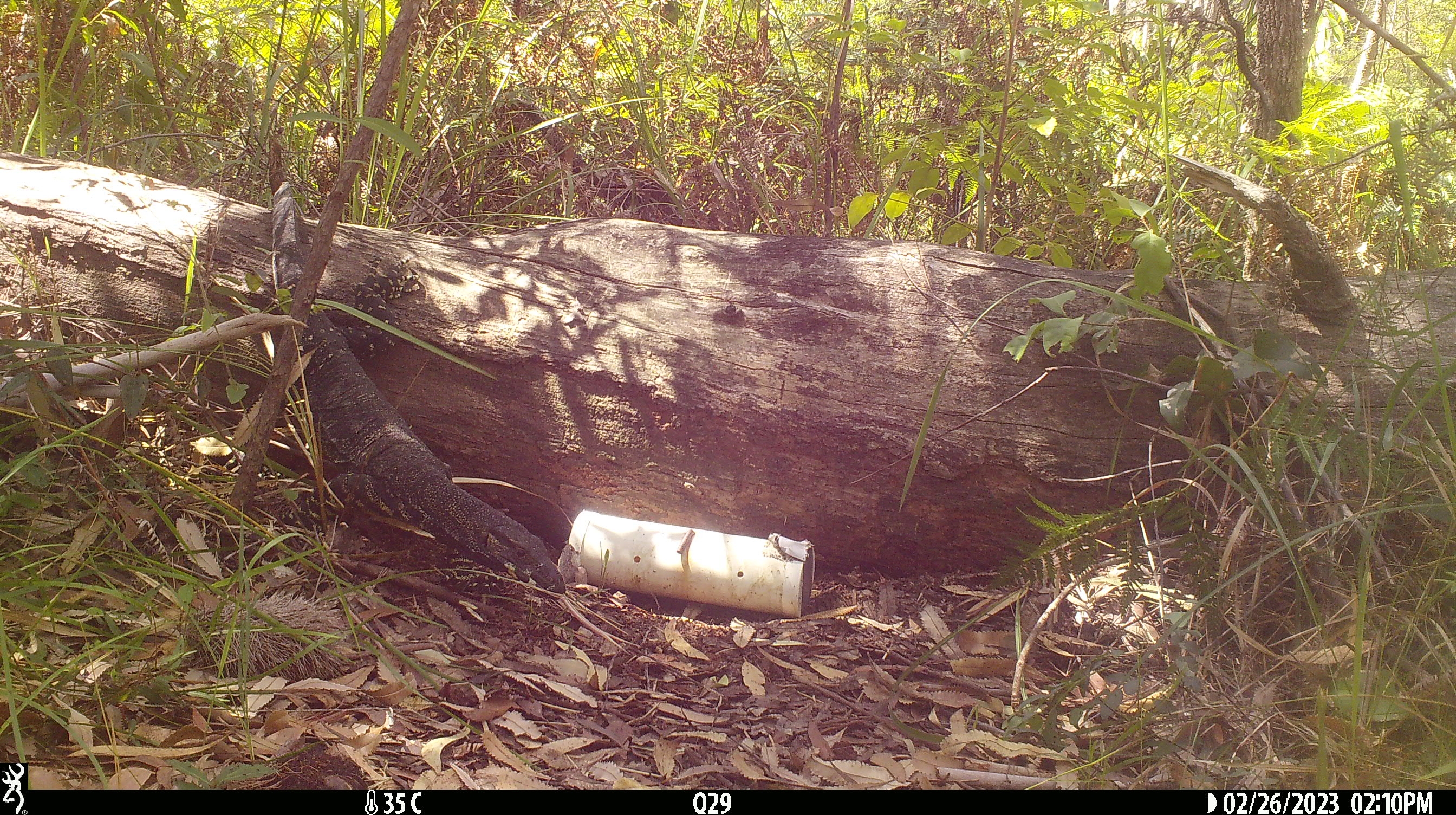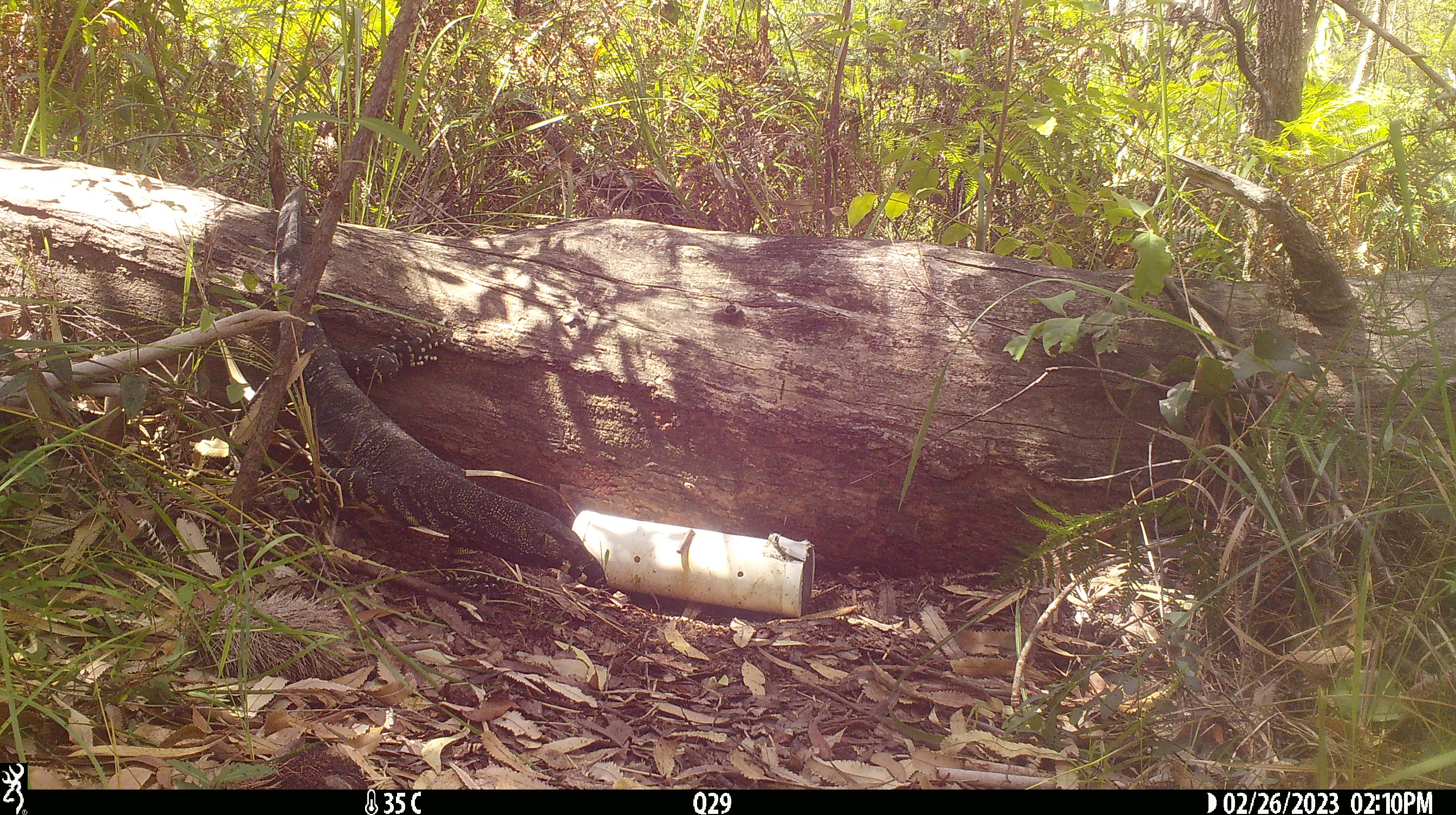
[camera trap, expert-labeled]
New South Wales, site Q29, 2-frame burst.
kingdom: Animalia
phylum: Chordata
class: Reptilia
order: Squamata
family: Varanidae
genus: Varanus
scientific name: Varanus varius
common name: lace monitor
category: goanna